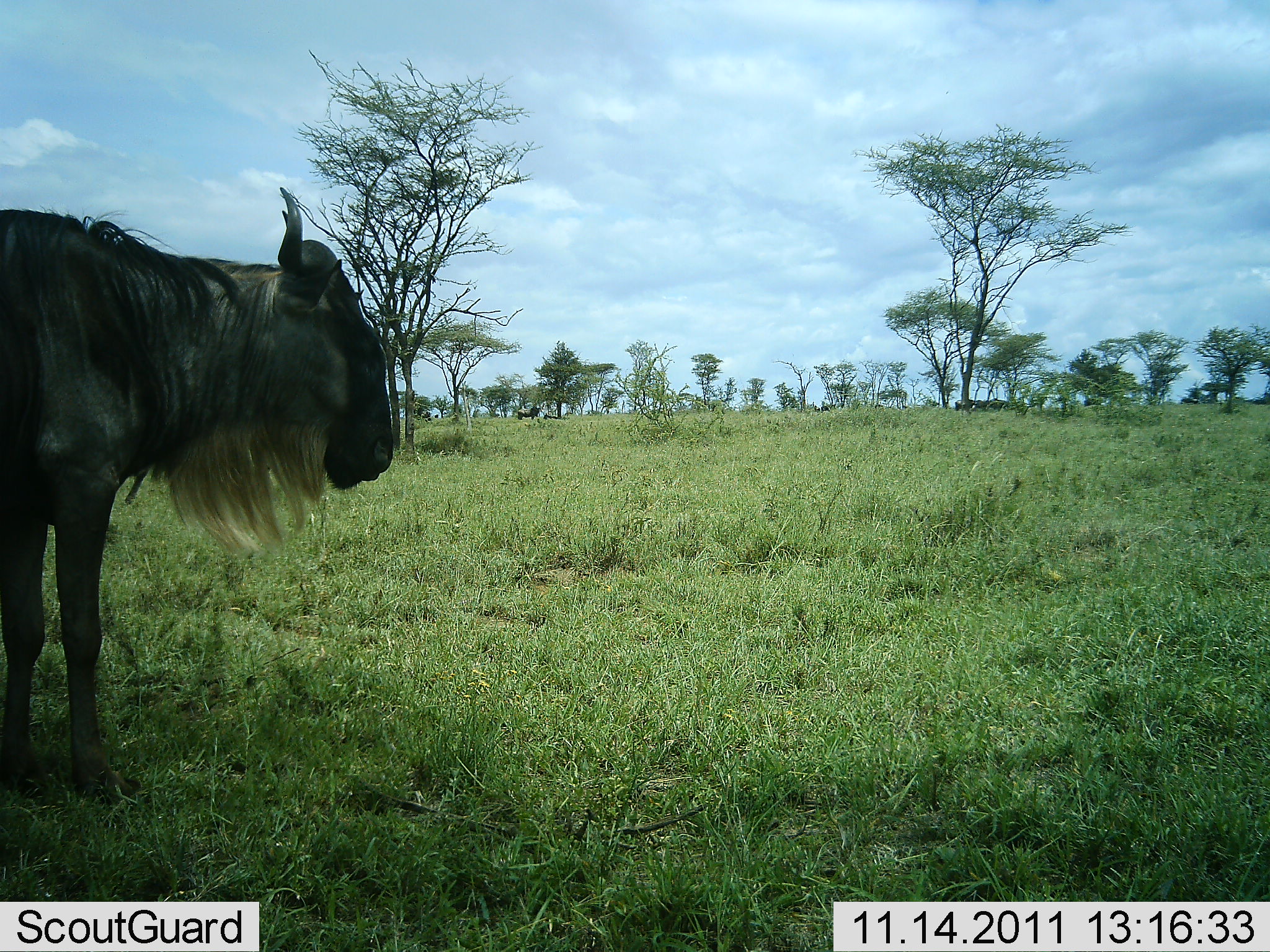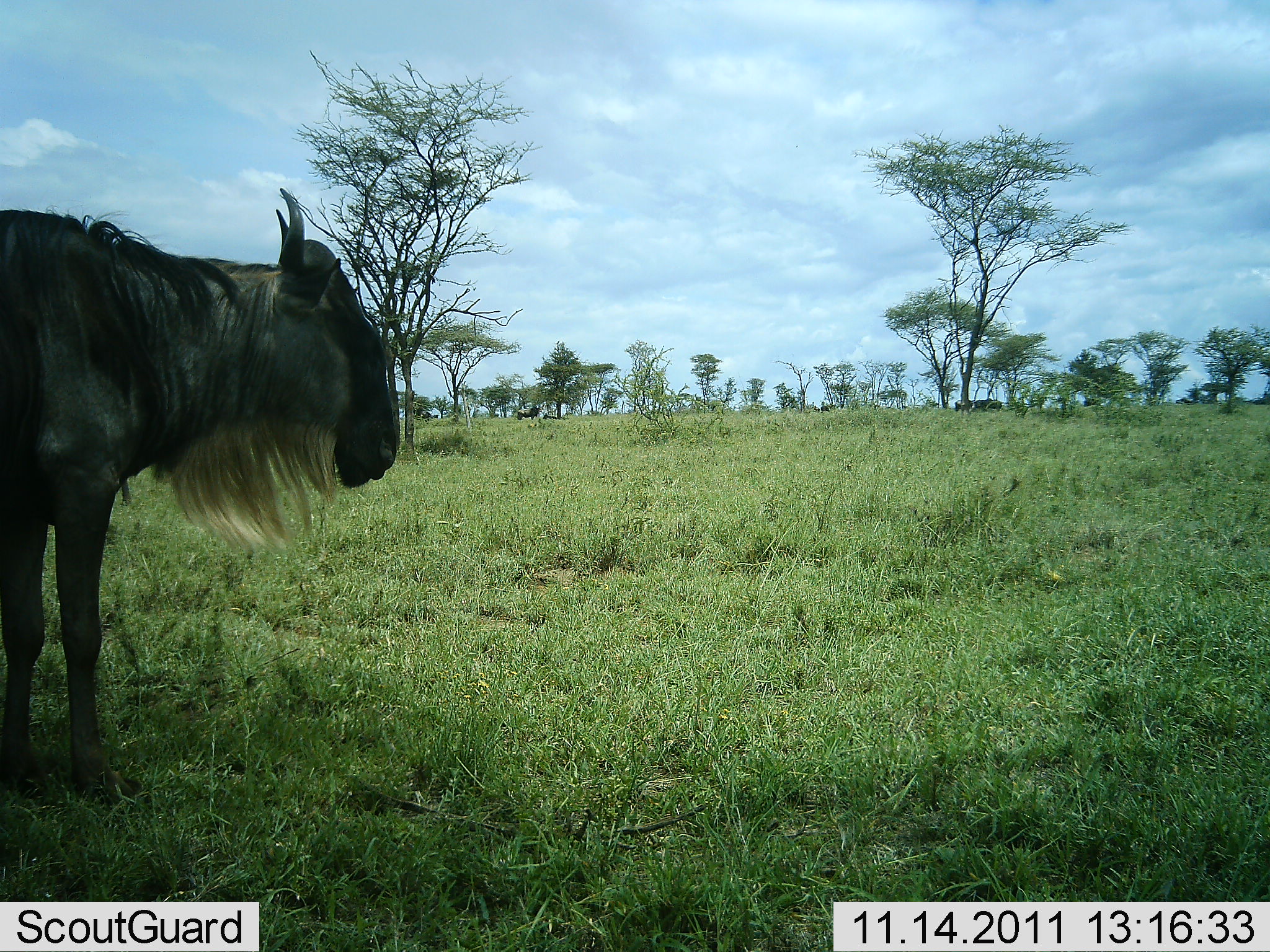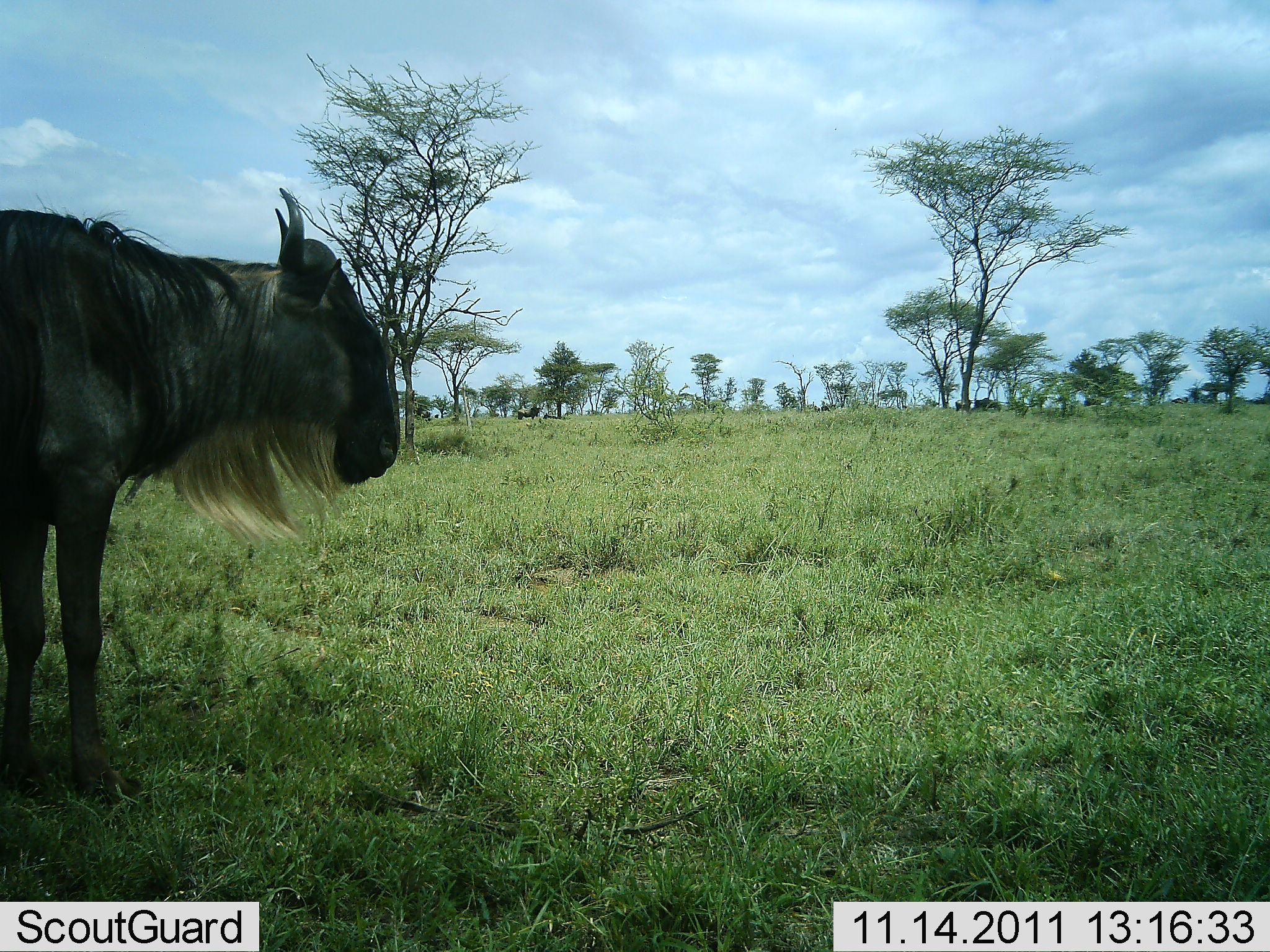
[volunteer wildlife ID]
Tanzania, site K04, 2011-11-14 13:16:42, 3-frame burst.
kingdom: Animalia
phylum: Chordata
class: Mammalia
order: Artiodactyla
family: Bovidae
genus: Connochaetes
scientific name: Connochaetes taurinus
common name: blue wildebeest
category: wildebeest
Wildebeest (blue wildebeest) (Connochaetes taurinus), count 1. Behavior (volunteer vote fractions): standing 93%, resting 14%, moving 21%, interacting 0%. Young present (vote fraction): 0%. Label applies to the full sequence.